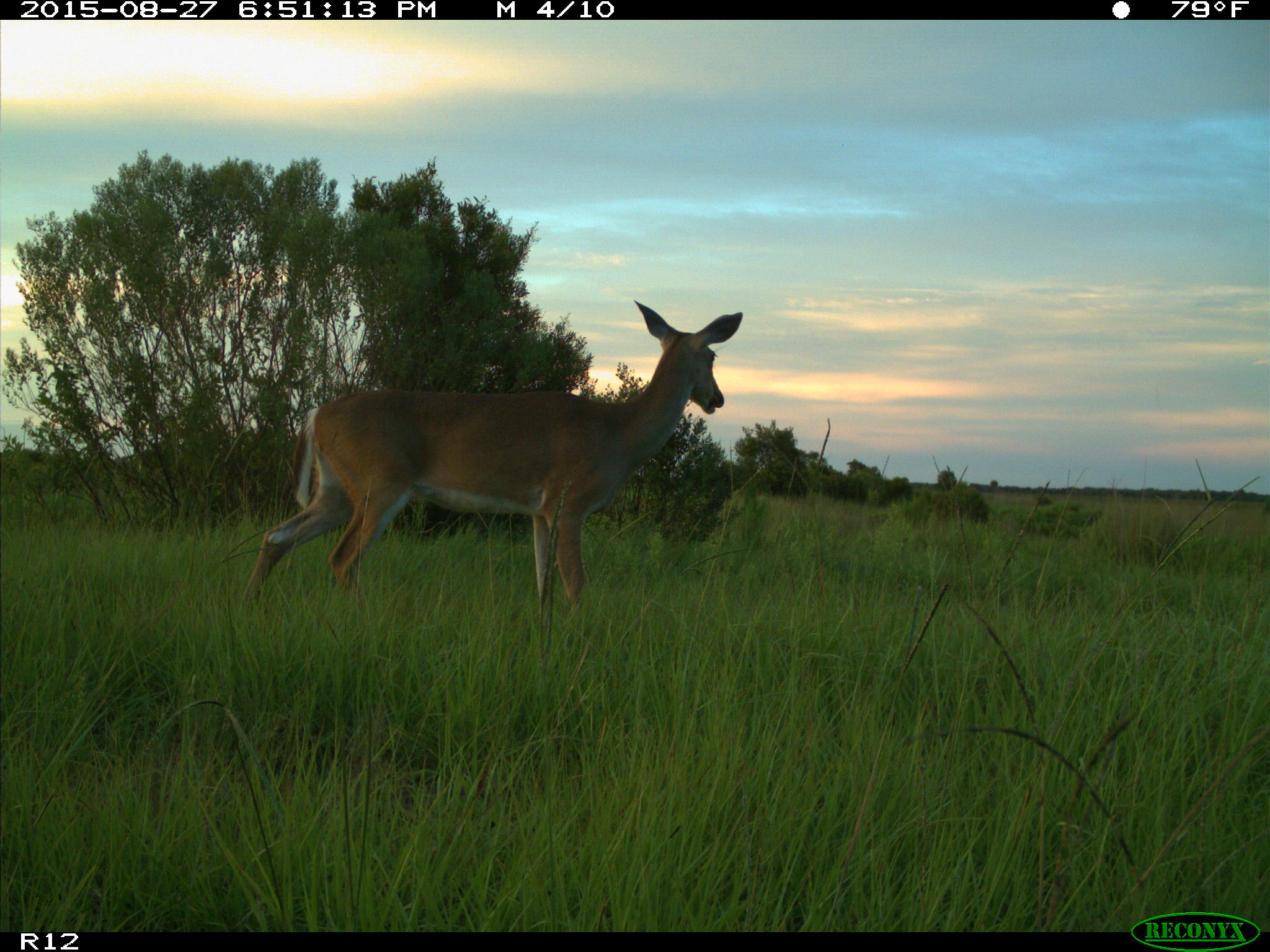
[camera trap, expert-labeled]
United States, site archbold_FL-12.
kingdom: Animalia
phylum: Chordata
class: Mammalia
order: Artiodactyla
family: Cervidae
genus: Odocoileus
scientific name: Odocoileus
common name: deer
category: unidentified deer